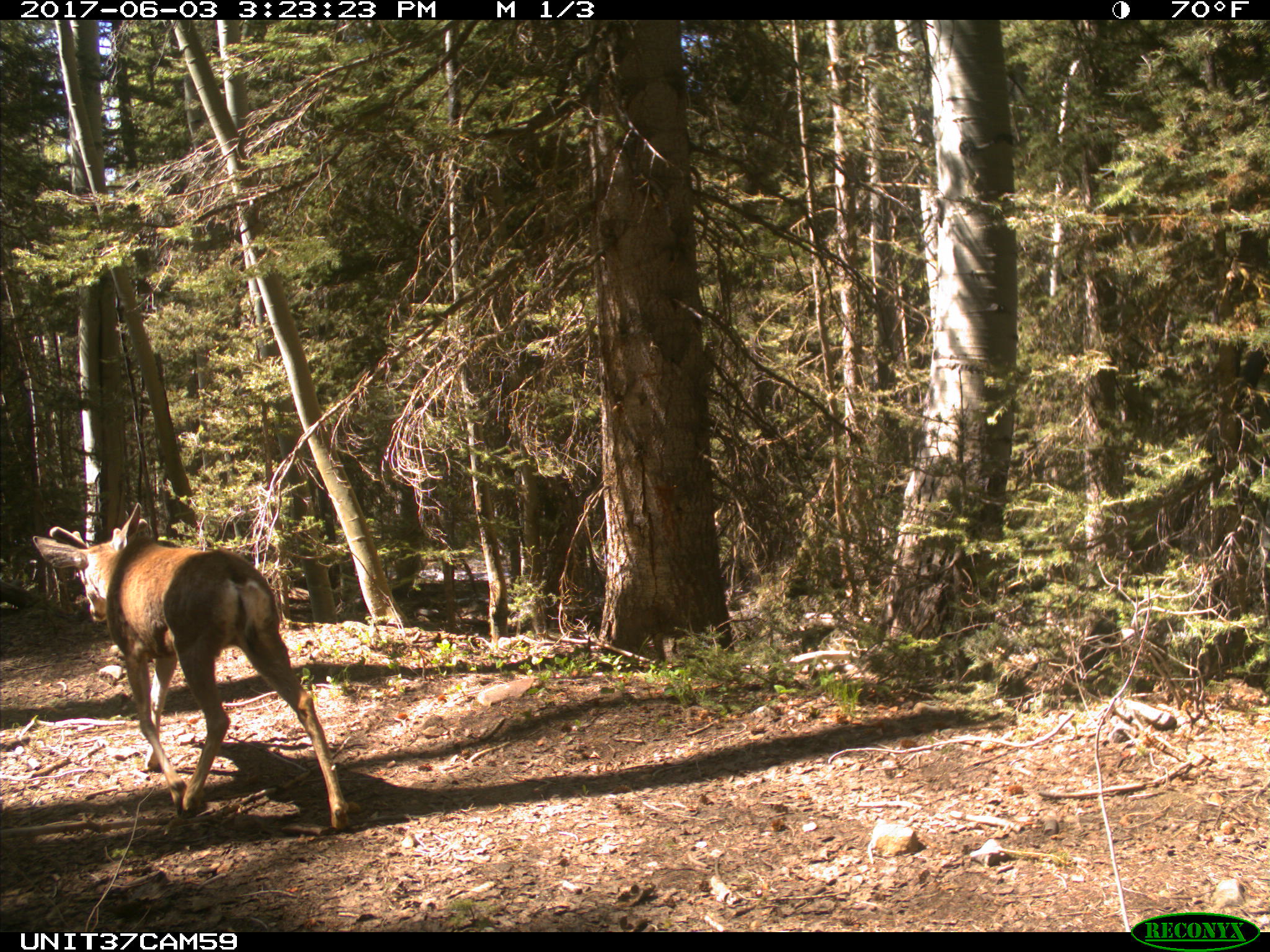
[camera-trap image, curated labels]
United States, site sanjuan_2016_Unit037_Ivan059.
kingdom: Animalia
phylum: Chordata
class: Mammalia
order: Artiodactyla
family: Cervidae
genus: Odocoileus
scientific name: Odocoileus hemionus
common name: mule deer